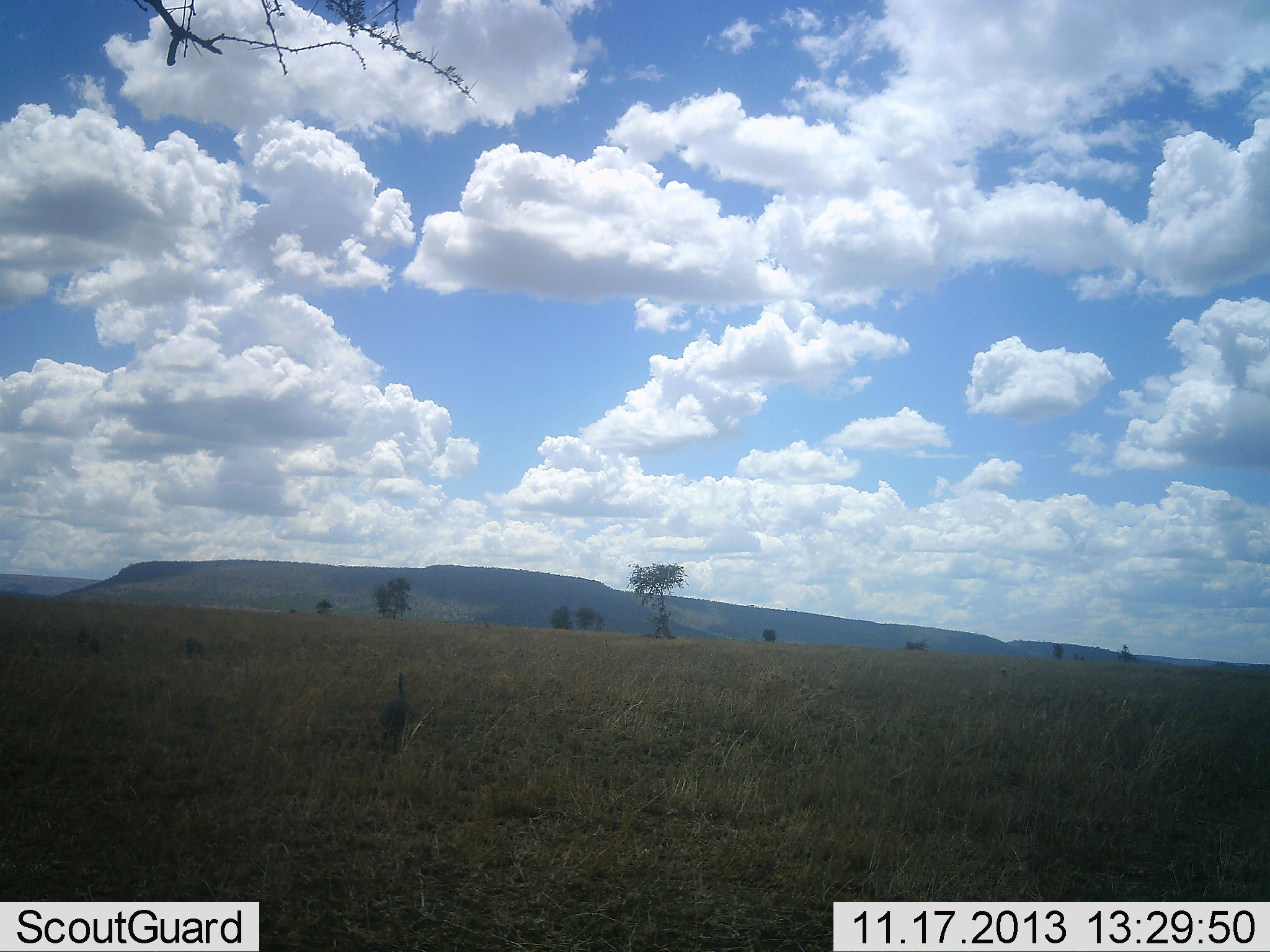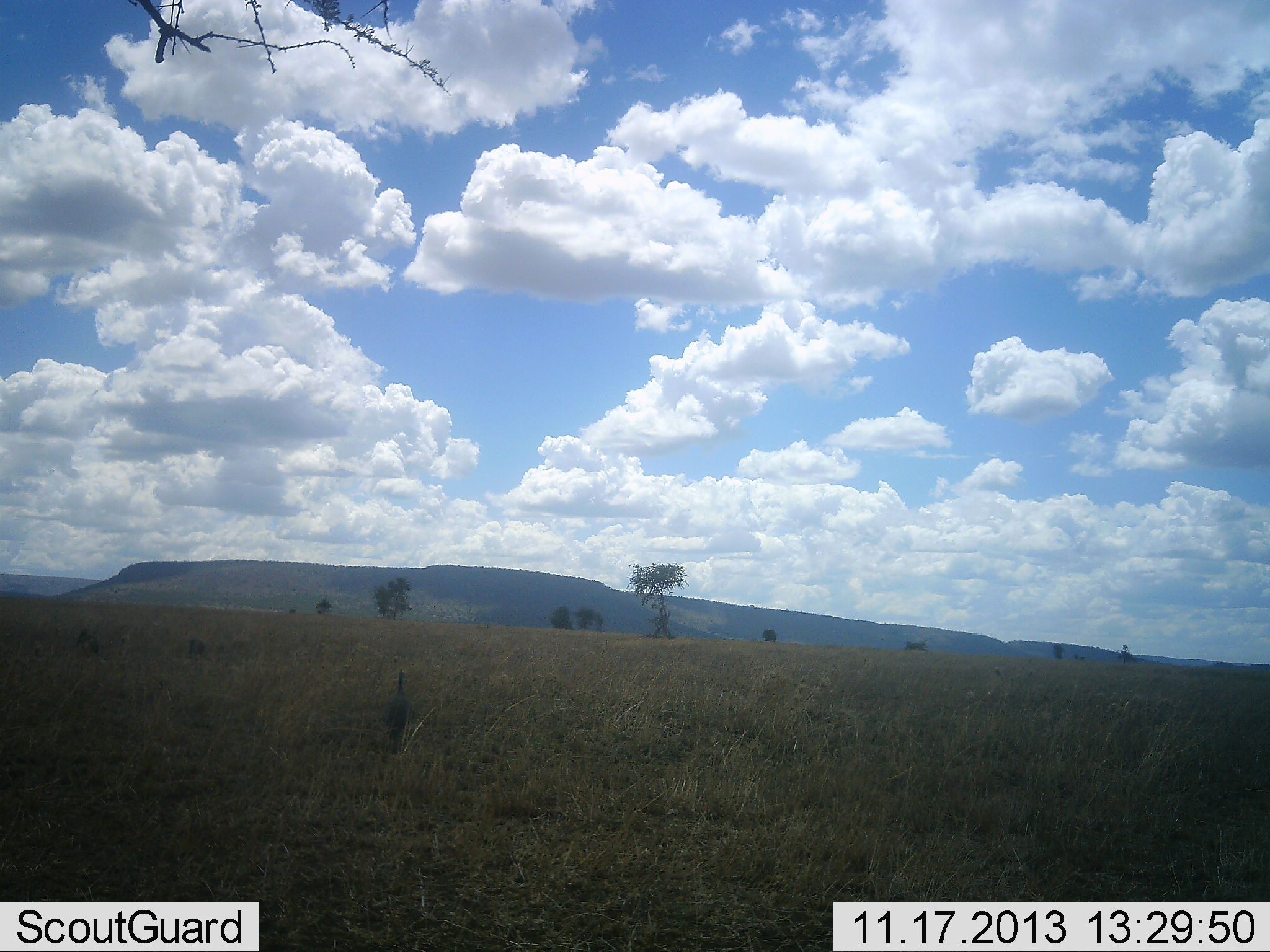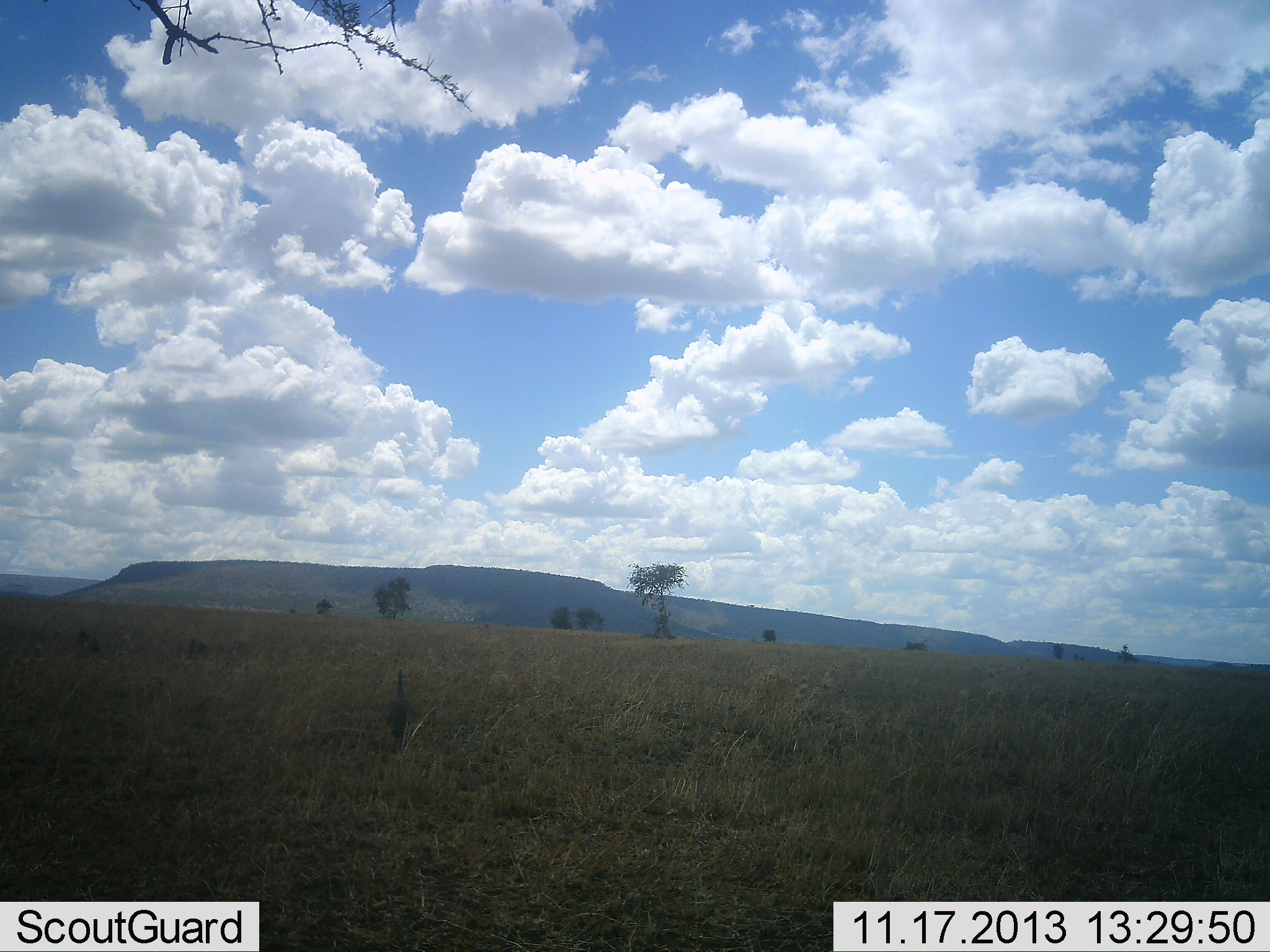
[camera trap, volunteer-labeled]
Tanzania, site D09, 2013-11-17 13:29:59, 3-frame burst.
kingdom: Animalia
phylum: Chordata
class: Aves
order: Galliformes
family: Numididae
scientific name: Numididae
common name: guinea fowl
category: guineafowl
Guineafowl (guinea fowl) (Numididae), count 1. Behavior (volunteer vote fractions): standing 62%, resting 0%, moving 38%, interacting 0%. Young present (vote fraction): 0%. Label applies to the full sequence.